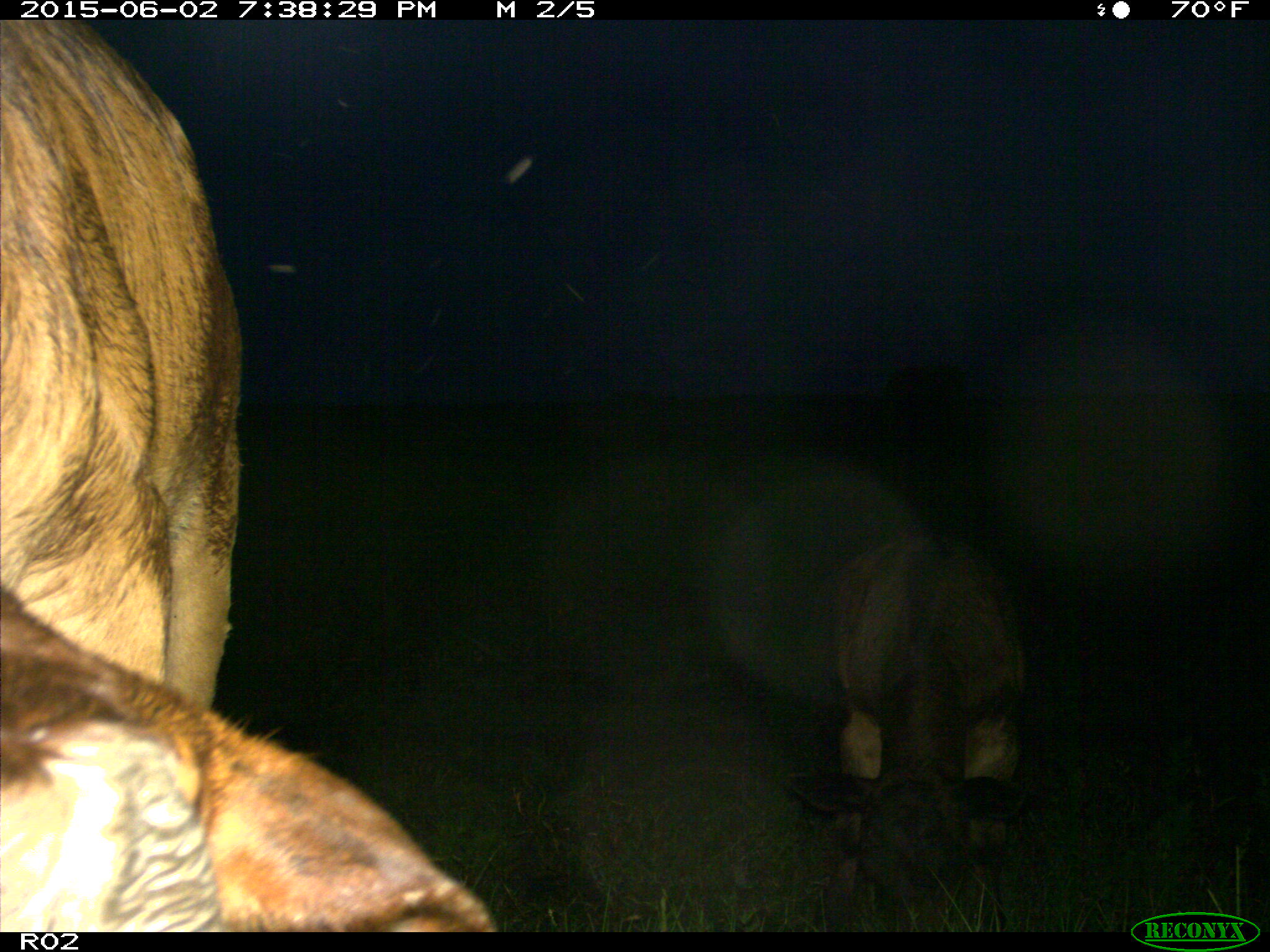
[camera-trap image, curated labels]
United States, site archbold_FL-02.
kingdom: Animalia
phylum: Chordata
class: Mammalia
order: Artiodactyla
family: Bovidae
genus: Bos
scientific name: Bos taurus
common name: domestic cow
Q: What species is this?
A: Bos taurus (domestic cow).